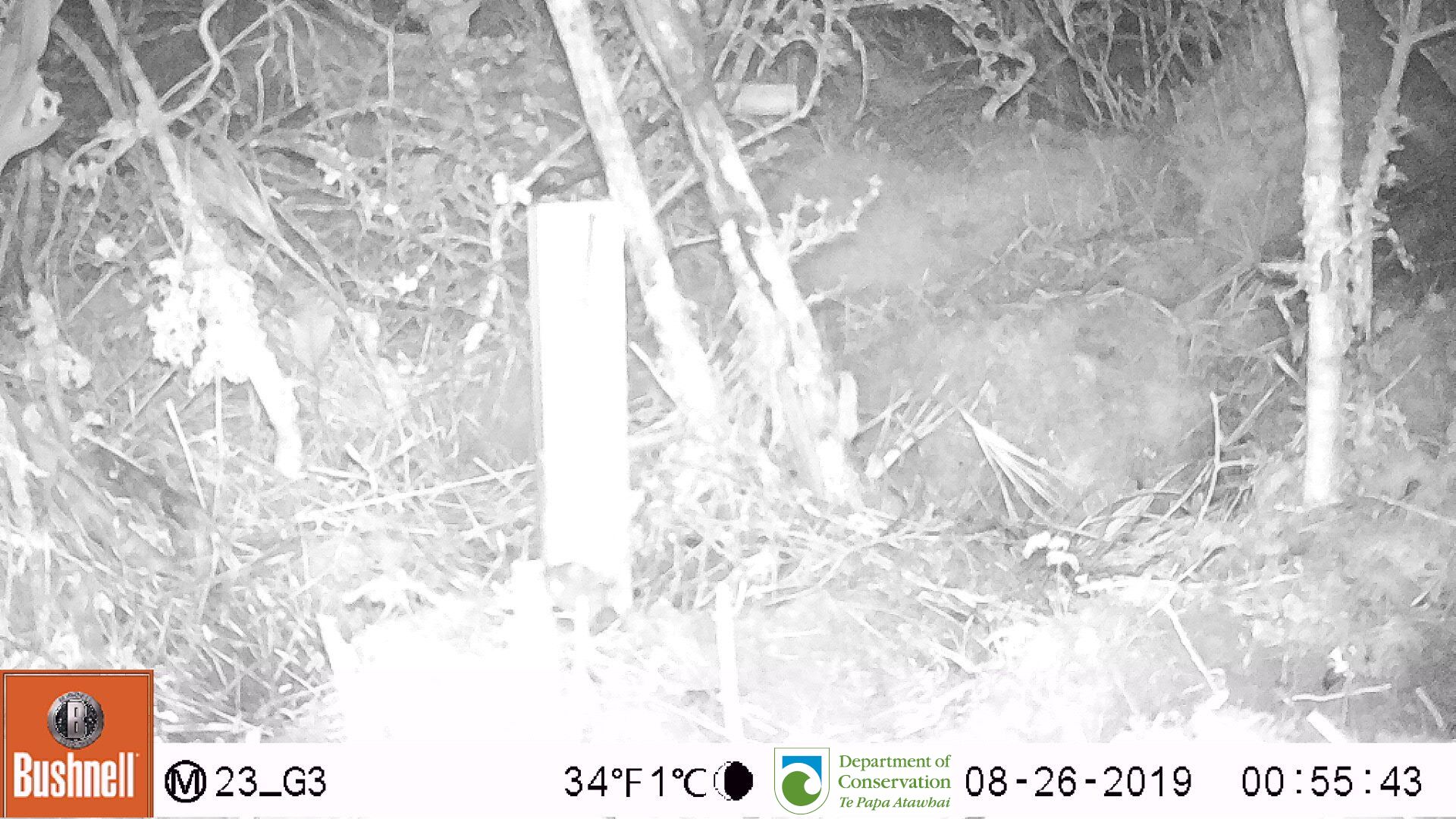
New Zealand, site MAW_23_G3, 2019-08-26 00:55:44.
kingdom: Animalia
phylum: Chordata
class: Mammalia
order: Rodentia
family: Muridae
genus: Mus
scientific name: Mus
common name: mouse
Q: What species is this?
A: Mouse (Mus).